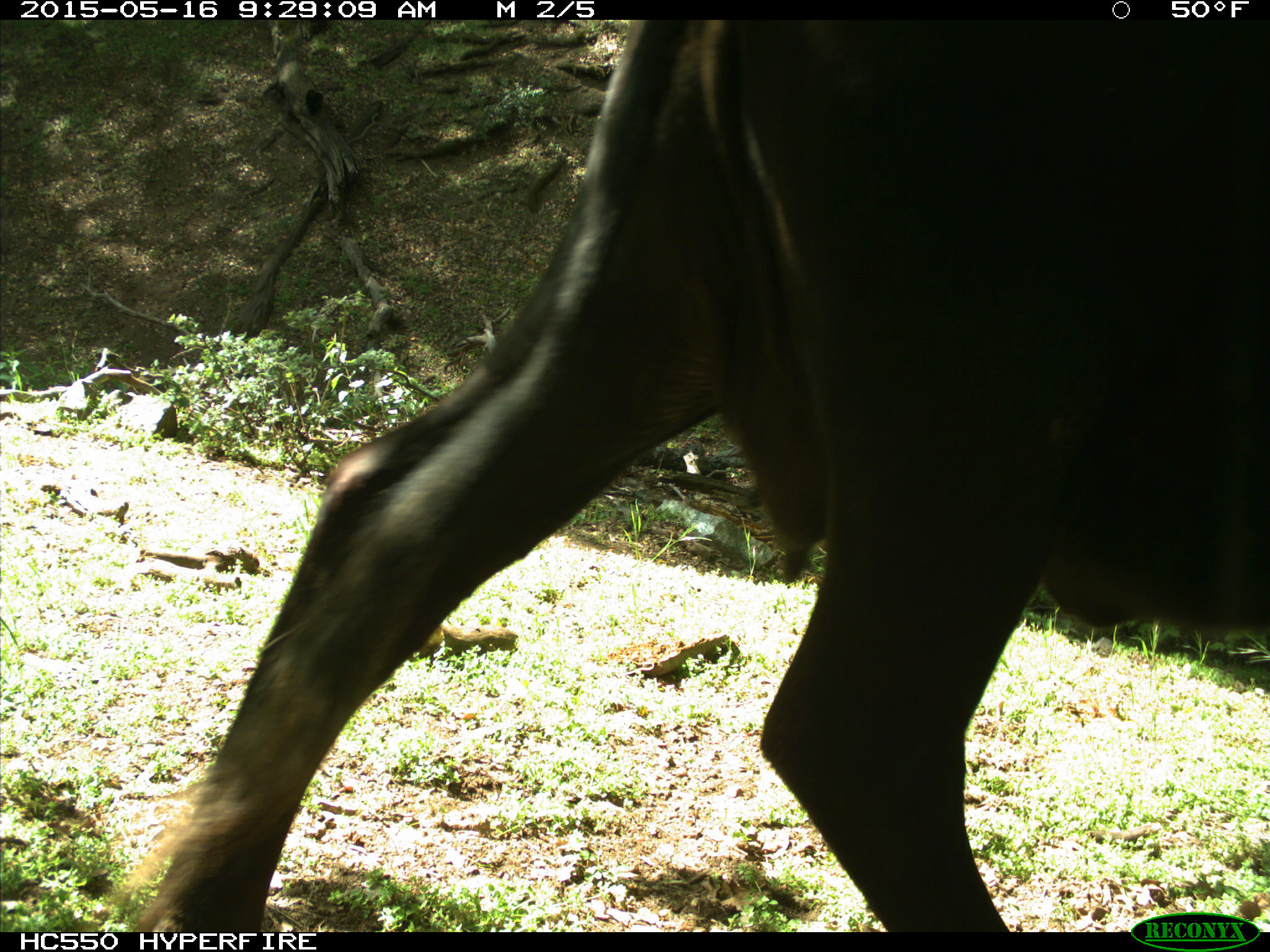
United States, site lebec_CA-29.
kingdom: Animalia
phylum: Chordata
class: Mammalia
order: Artiodactyla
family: Bovidae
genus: Bos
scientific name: Bos taurus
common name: domestic cow